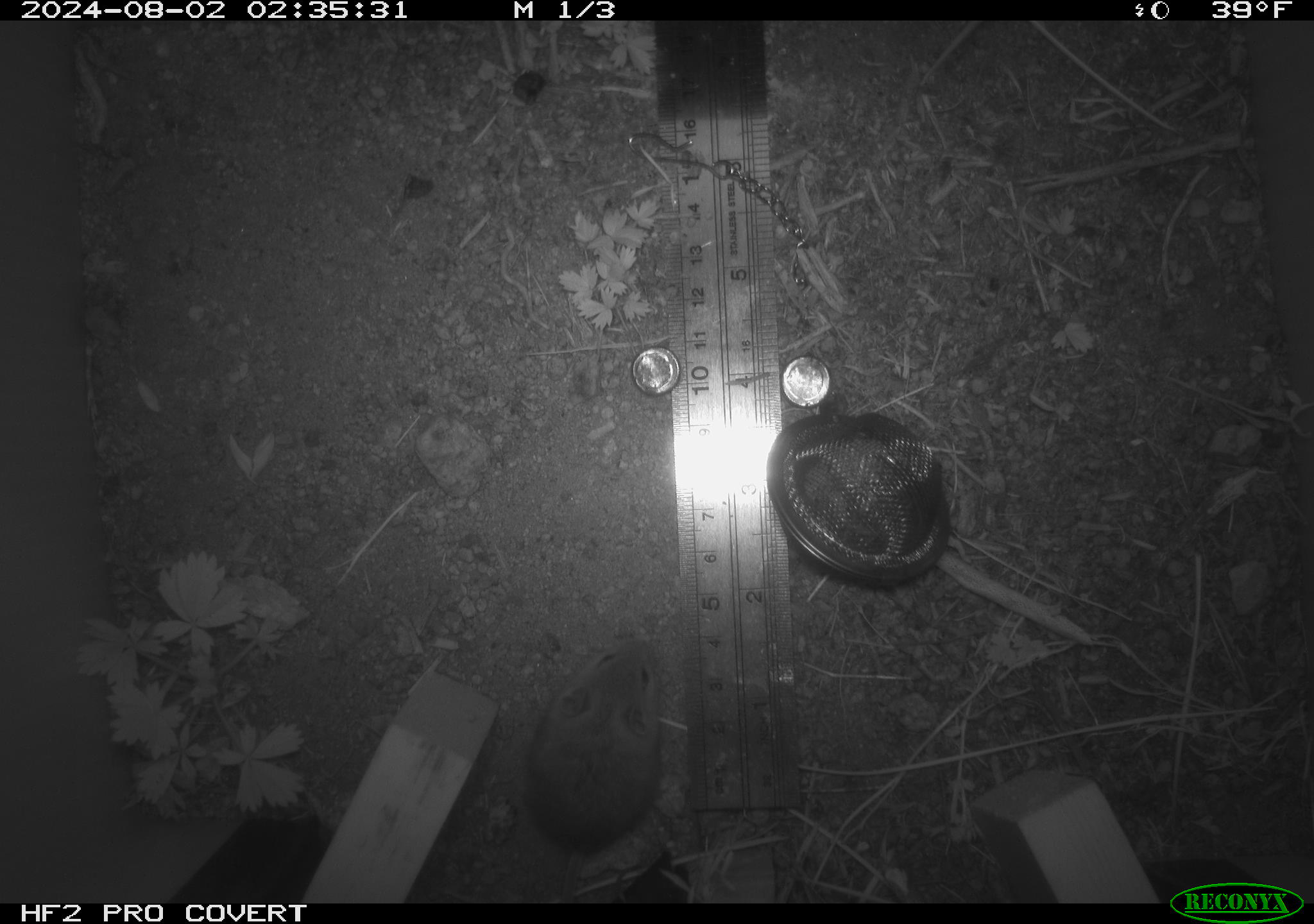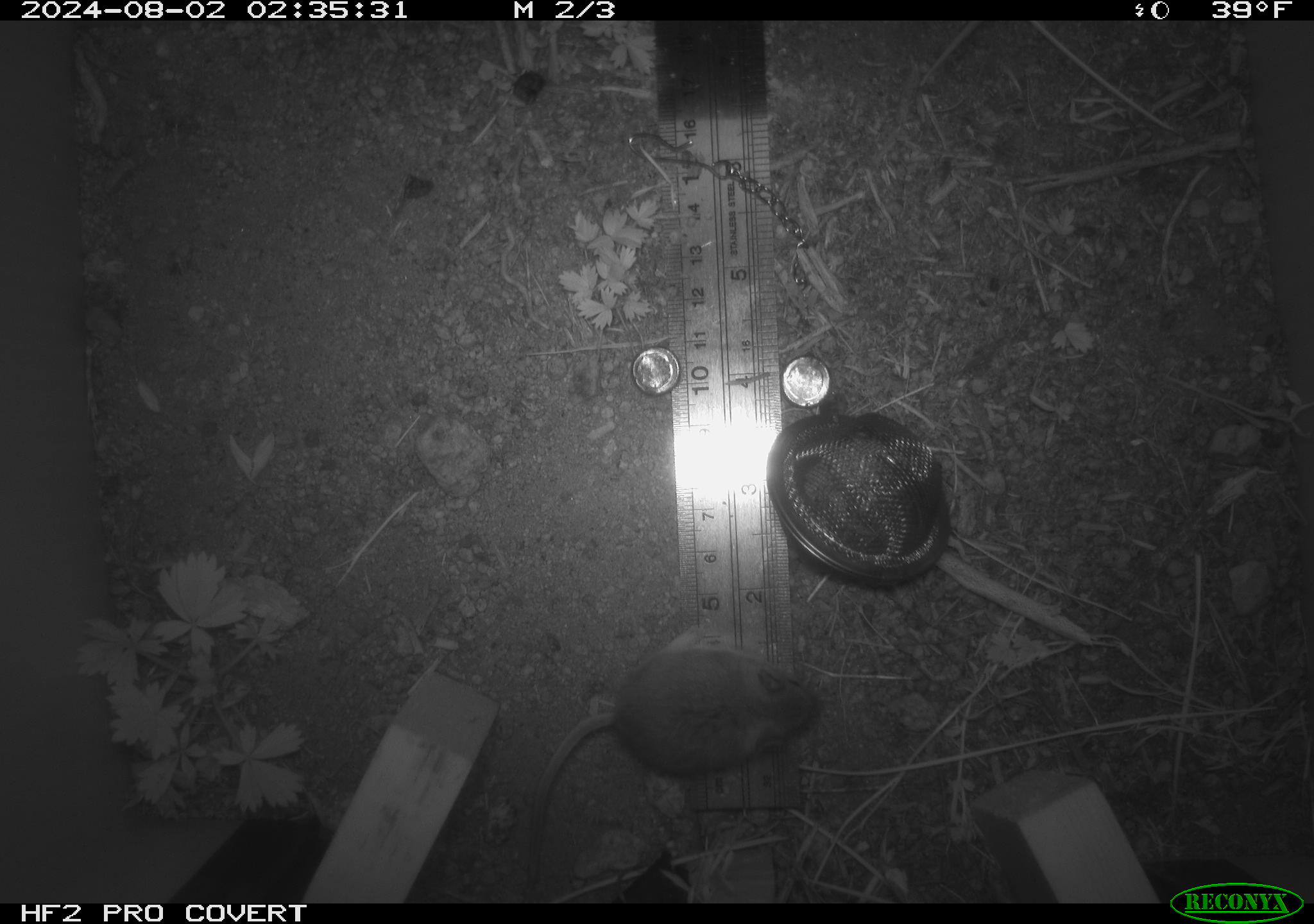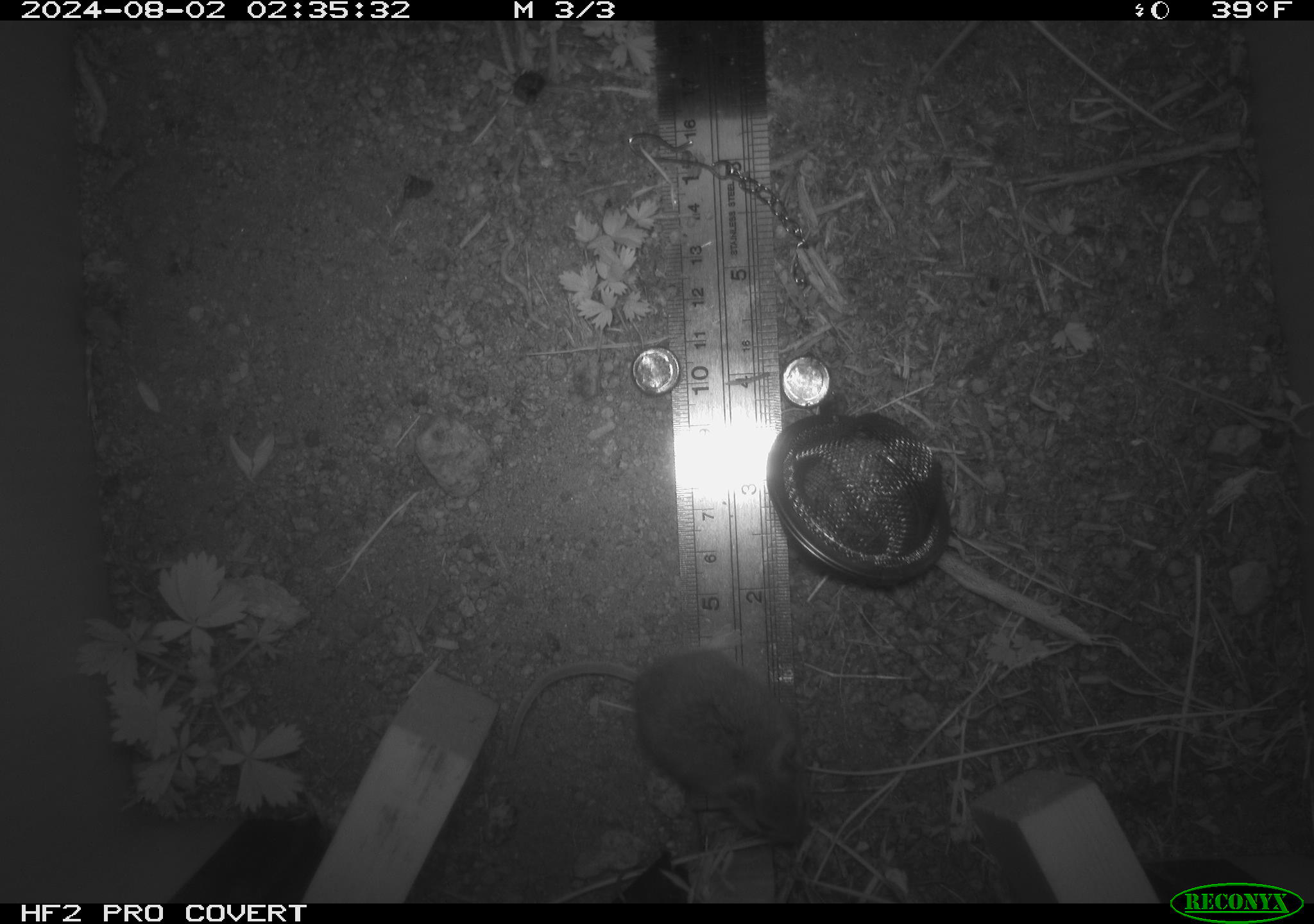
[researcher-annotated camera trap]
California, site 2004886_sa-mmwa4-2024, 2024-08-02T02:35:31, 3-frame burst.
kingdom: Animalia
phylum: Chordata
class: Mammalia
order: Rodentia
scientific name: Rodentia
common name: mouse species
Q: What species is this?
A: Mouse species (Rodentia).